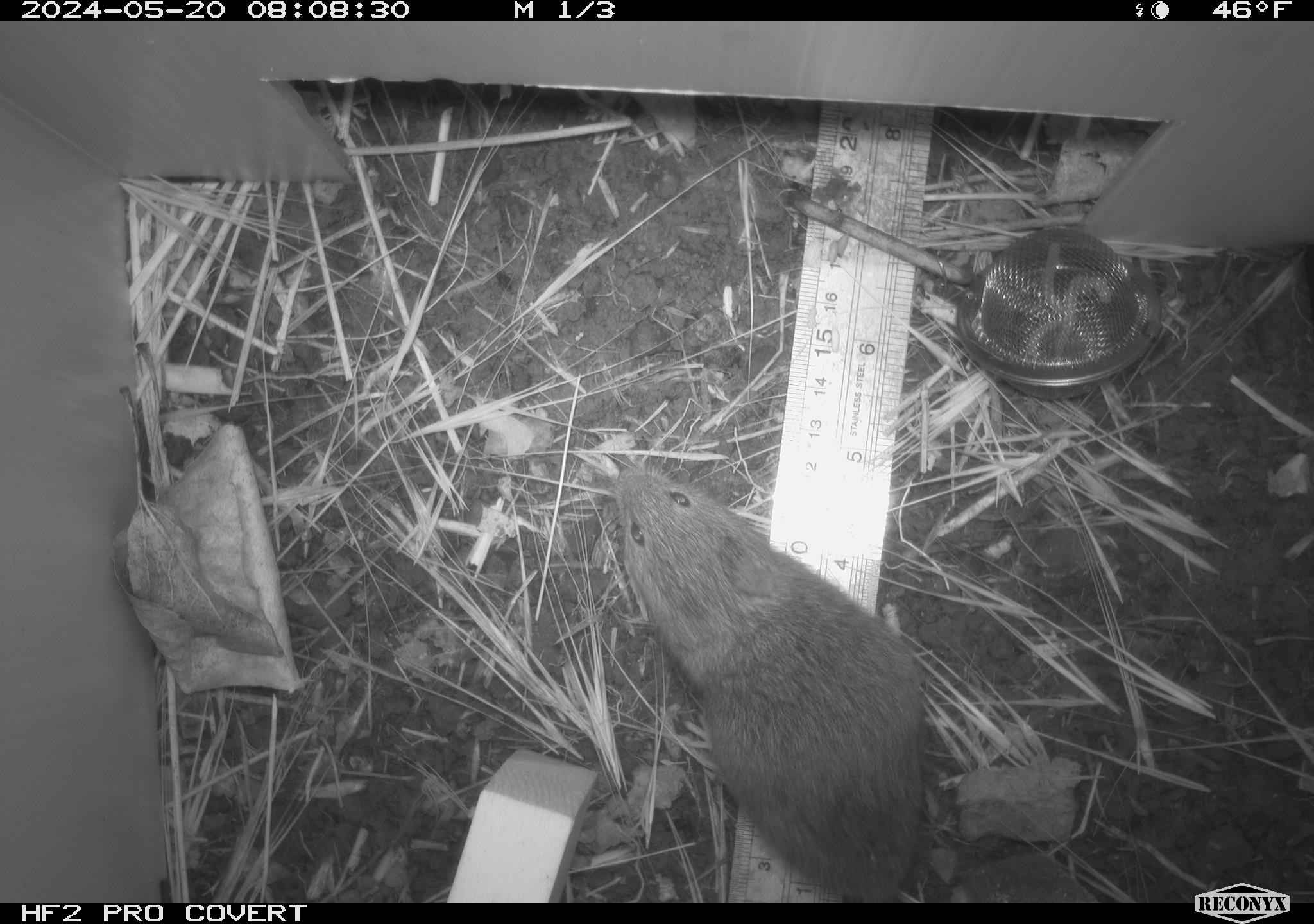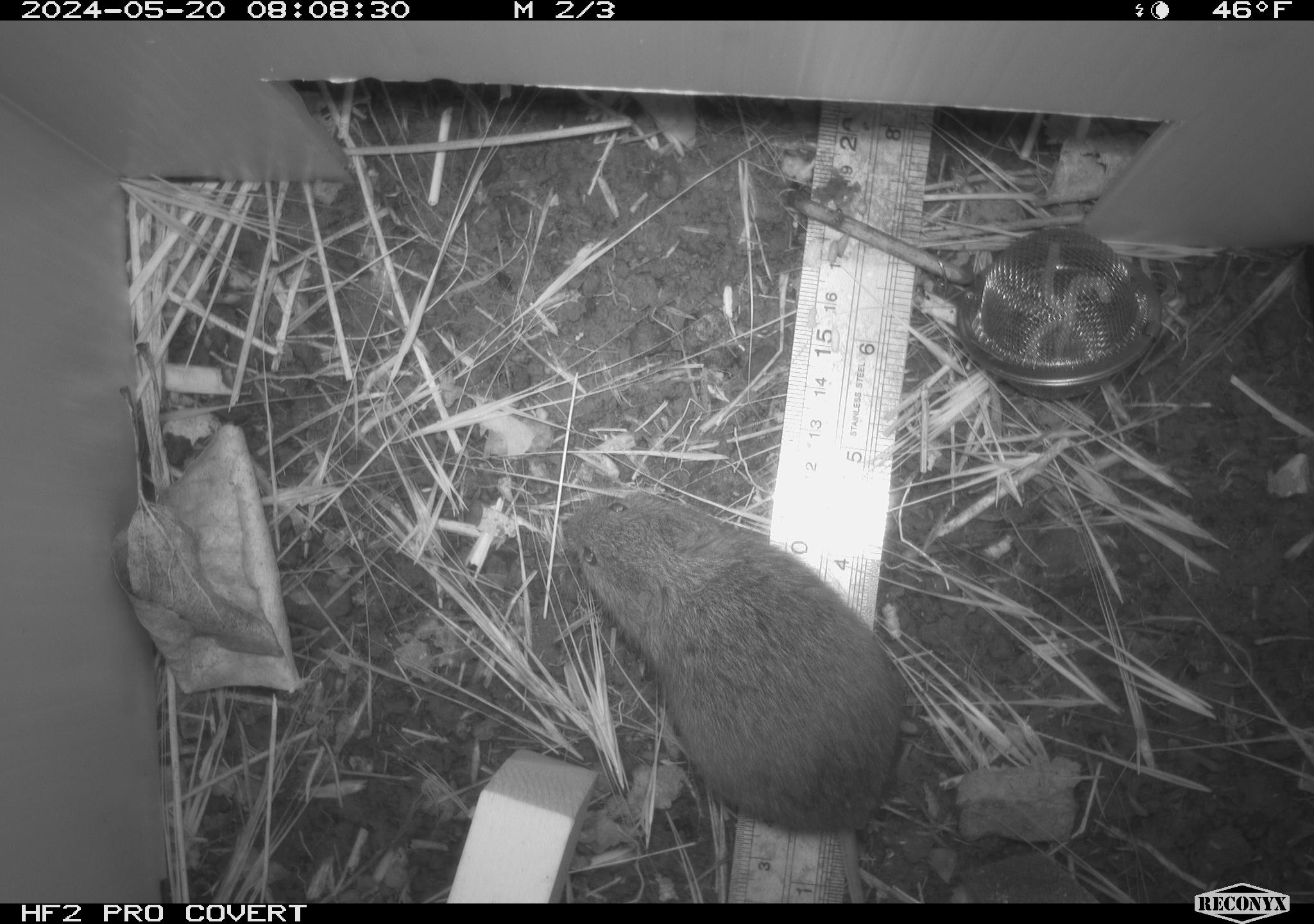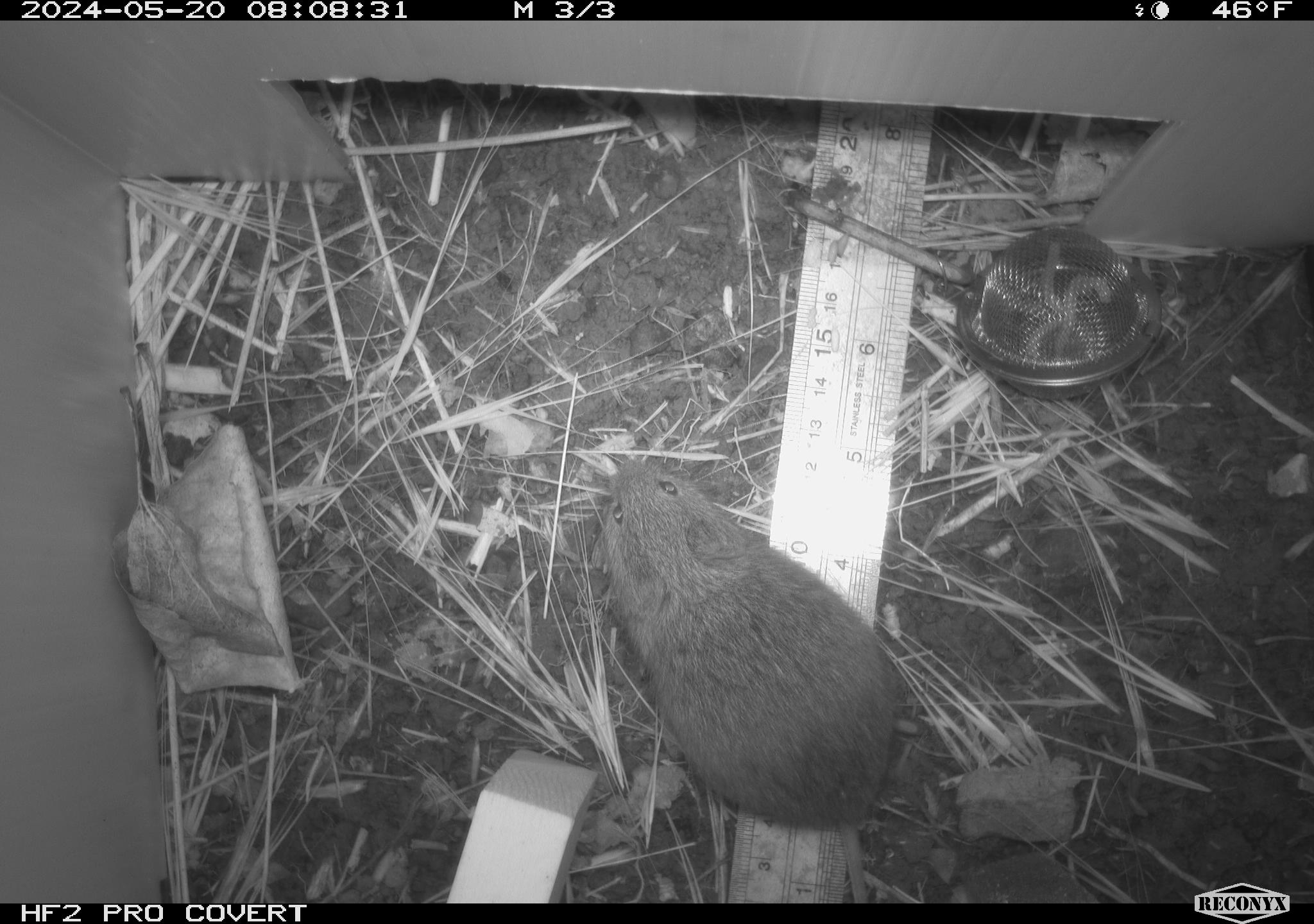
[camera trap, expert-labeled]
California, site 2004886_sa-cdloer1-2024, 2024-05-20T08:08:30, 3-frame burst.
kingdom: Animalia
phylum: Chordata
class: Mammalia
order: Rodentia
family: Cricetidae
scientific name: Arvicolinae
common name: voles, lemmings, and muskrats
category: arvicolinae subfamily